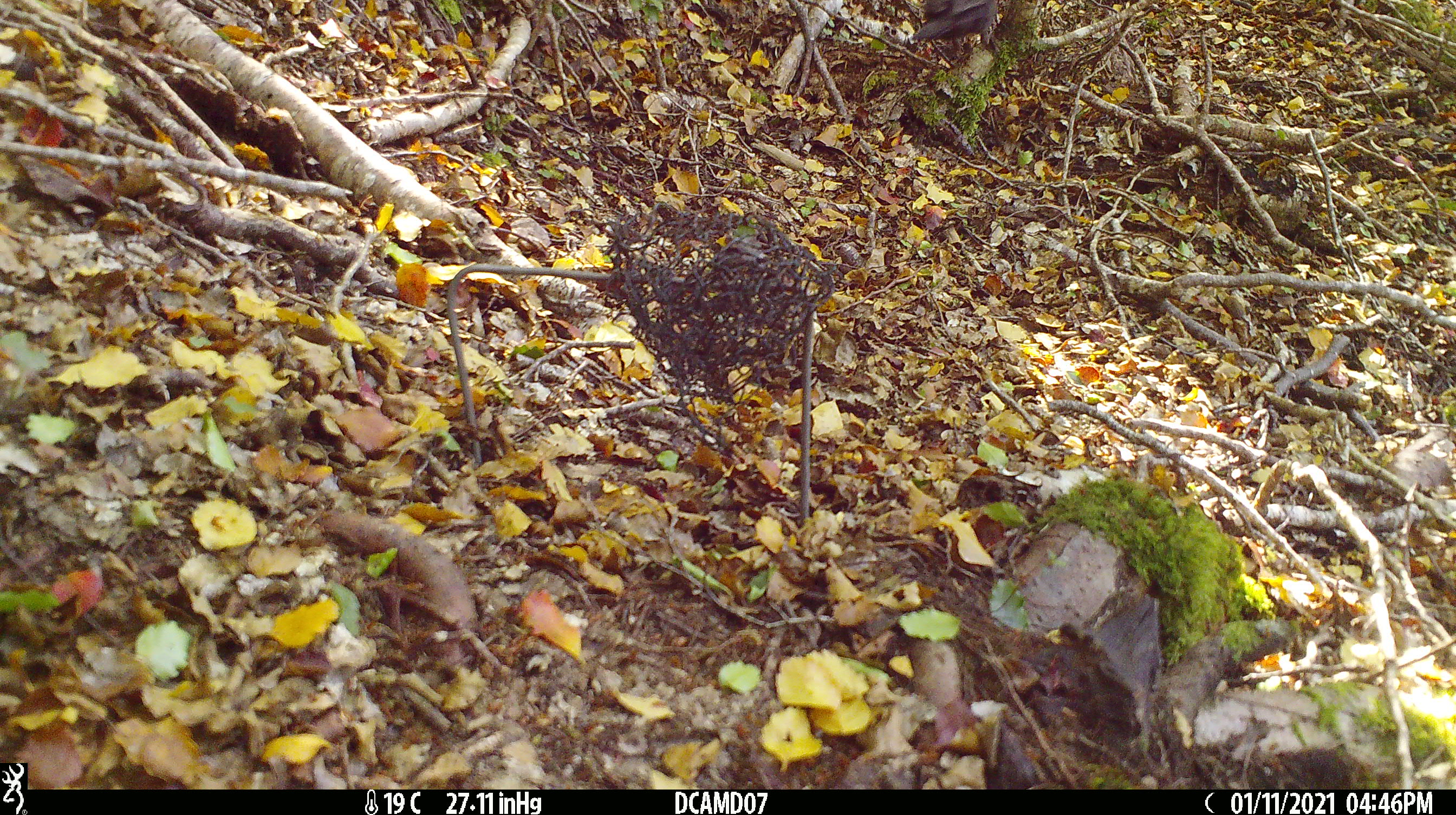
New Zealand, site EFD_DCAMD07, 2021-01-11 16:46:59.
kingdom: Animalia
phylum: Chordata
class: Aves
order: Passeriformes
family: Turdidae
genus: Turdus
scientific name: Turdus merula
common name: eurasian blackbird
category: blackbird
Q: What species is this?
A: Blackbird (eurasian blackbird) (Turdus merula).